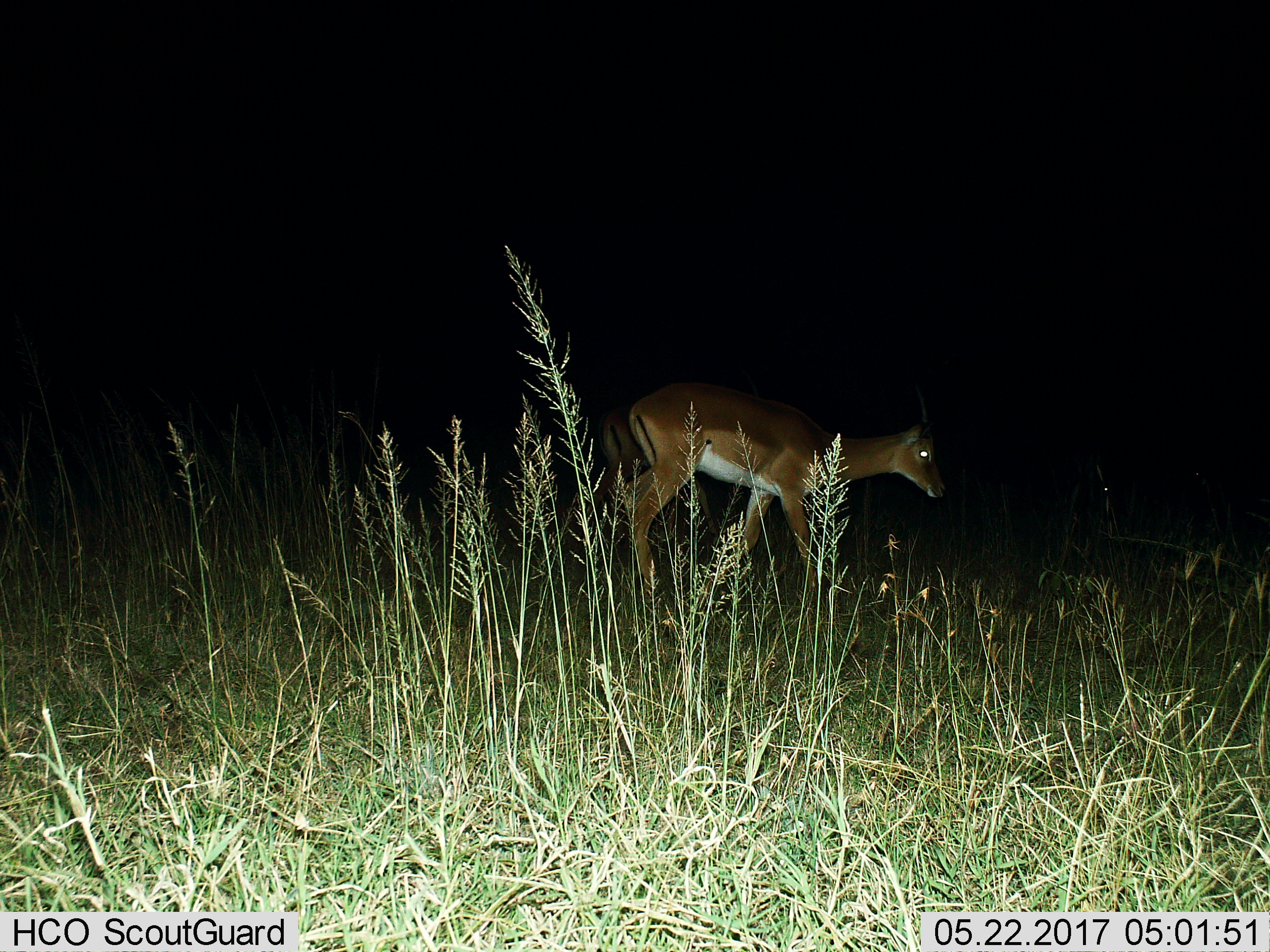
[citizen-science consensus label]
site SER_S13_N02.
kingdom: Animalia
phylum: Chordata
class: Mammalia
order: Artiodactyla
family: Bovidae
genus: Aepyceros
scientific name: Aepyceros melampus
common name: impala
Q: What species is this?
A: Impala (Aepyceros melampus).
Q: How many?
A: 2.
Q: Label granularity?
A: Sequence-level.